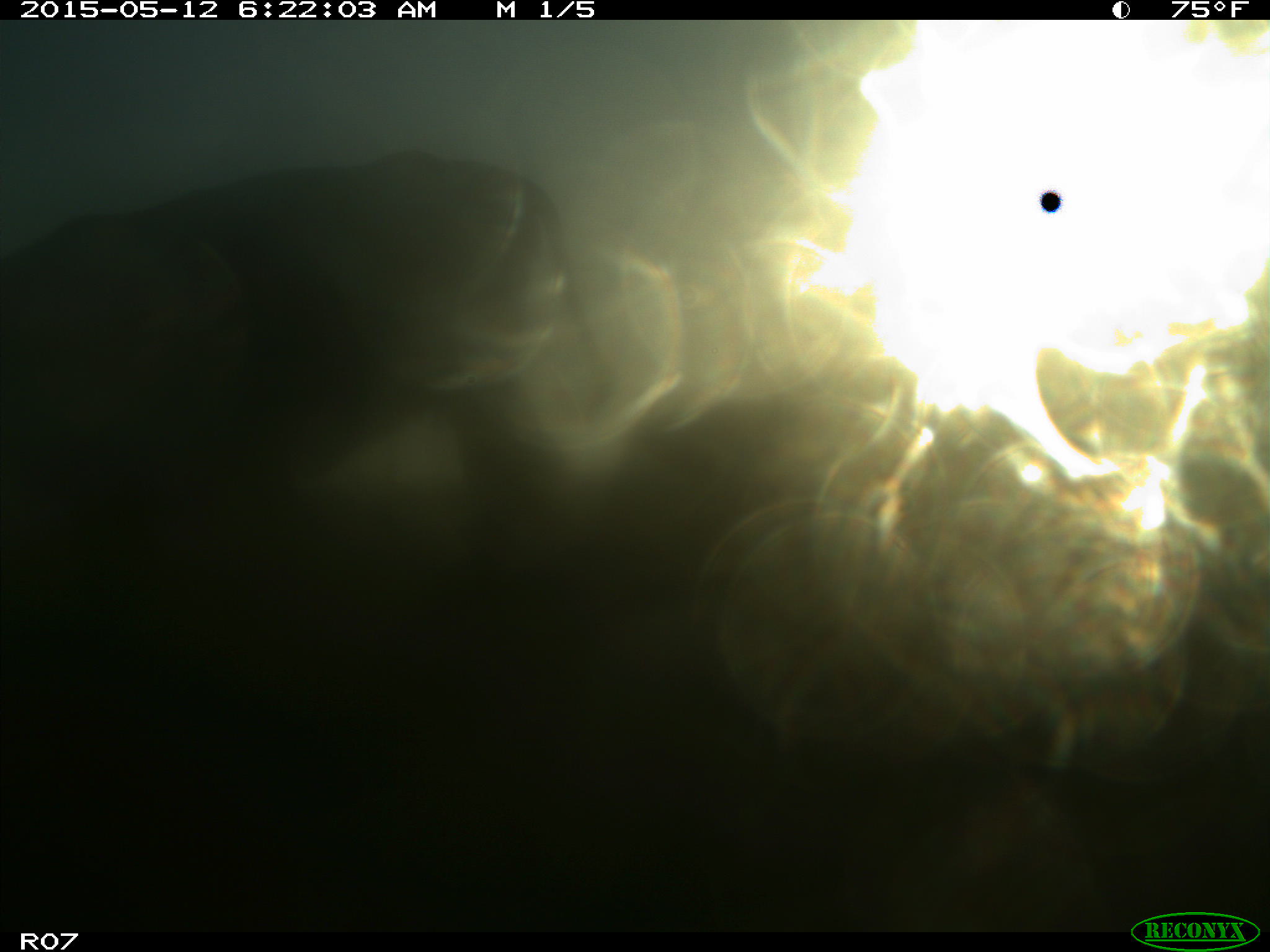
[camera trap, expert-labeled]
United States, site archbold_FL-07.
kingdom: Animalia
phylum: Chordata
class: Mammalia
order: Artiodactyla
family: Bovidae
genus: Bos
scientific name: Bos taurus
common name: domestic cow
Bos taurus (domestic cow).